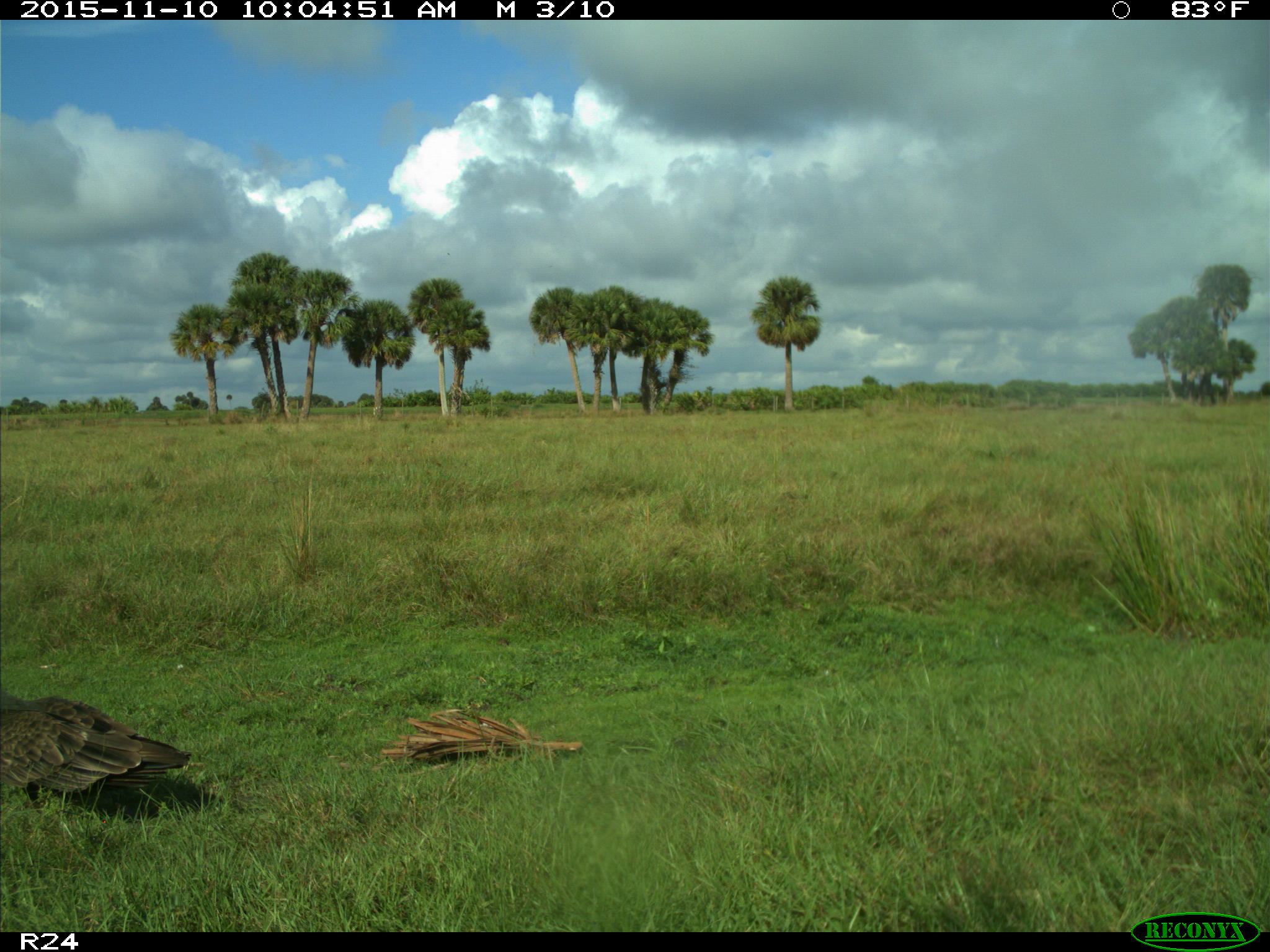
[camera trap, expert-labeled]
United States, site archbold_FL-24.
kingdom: Animalia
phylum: Chordata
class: Aves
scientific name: Aves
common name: birds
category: unidentified bird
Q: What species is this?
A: Unidentified bird (birds) (Aves).